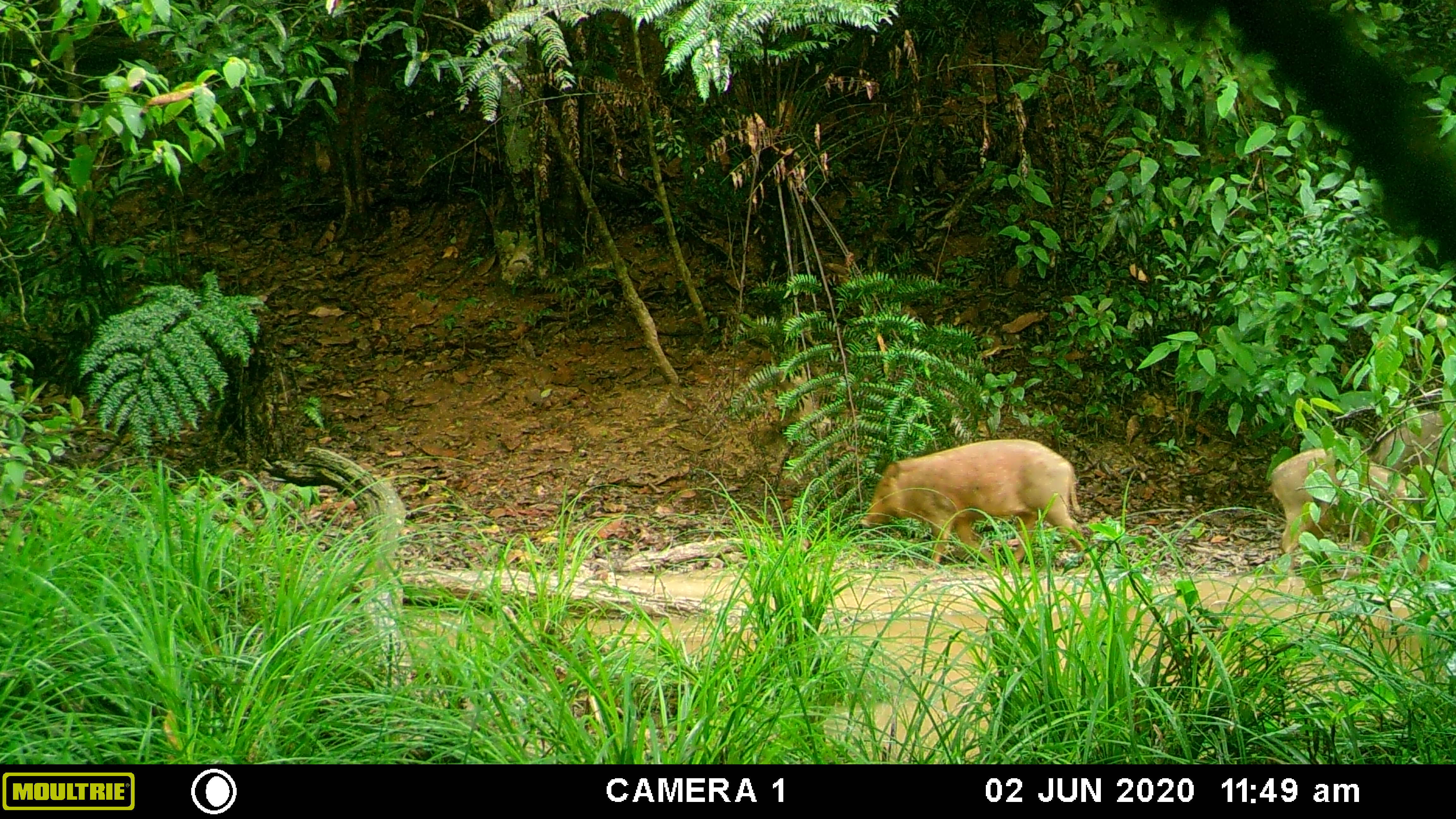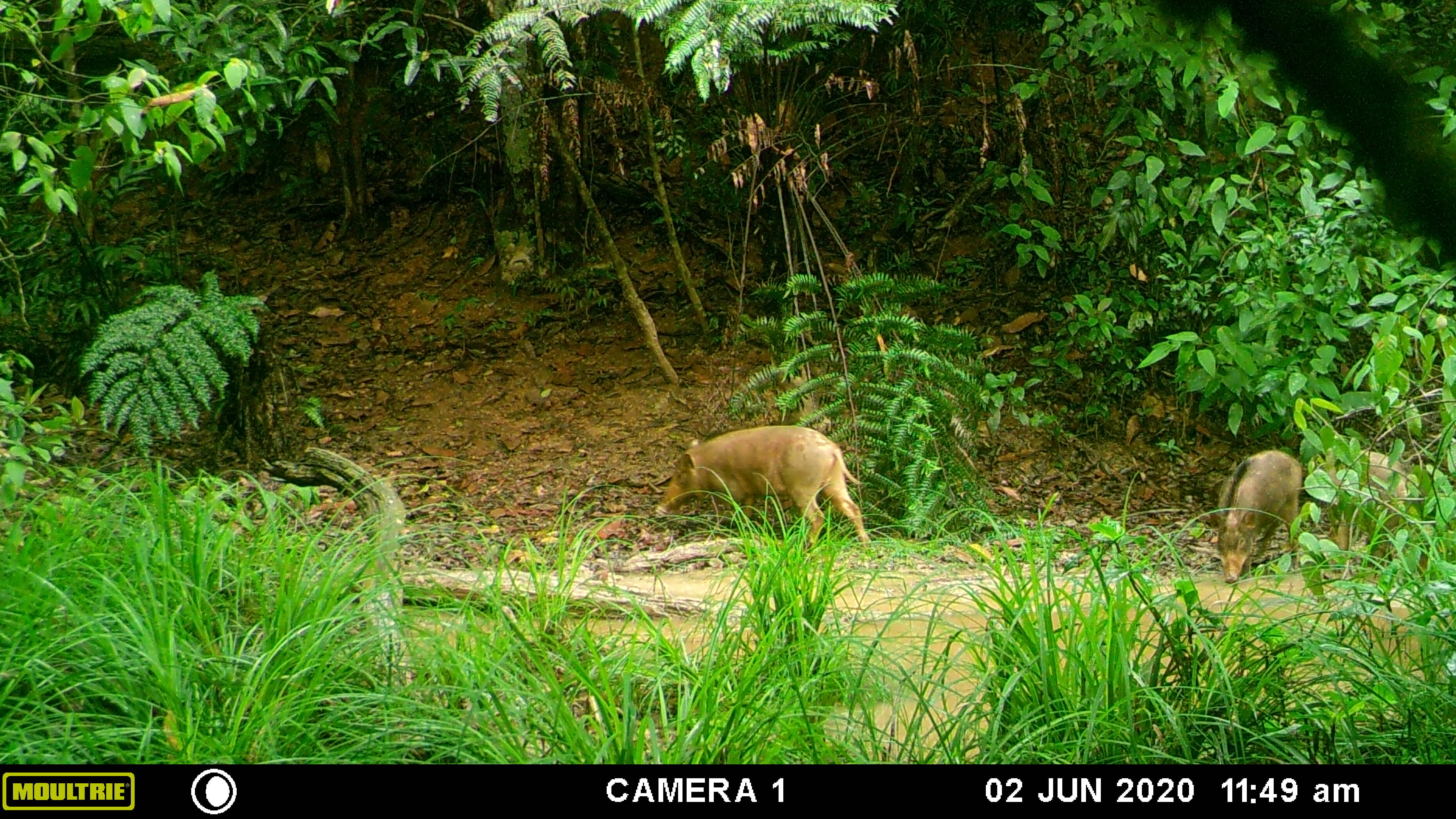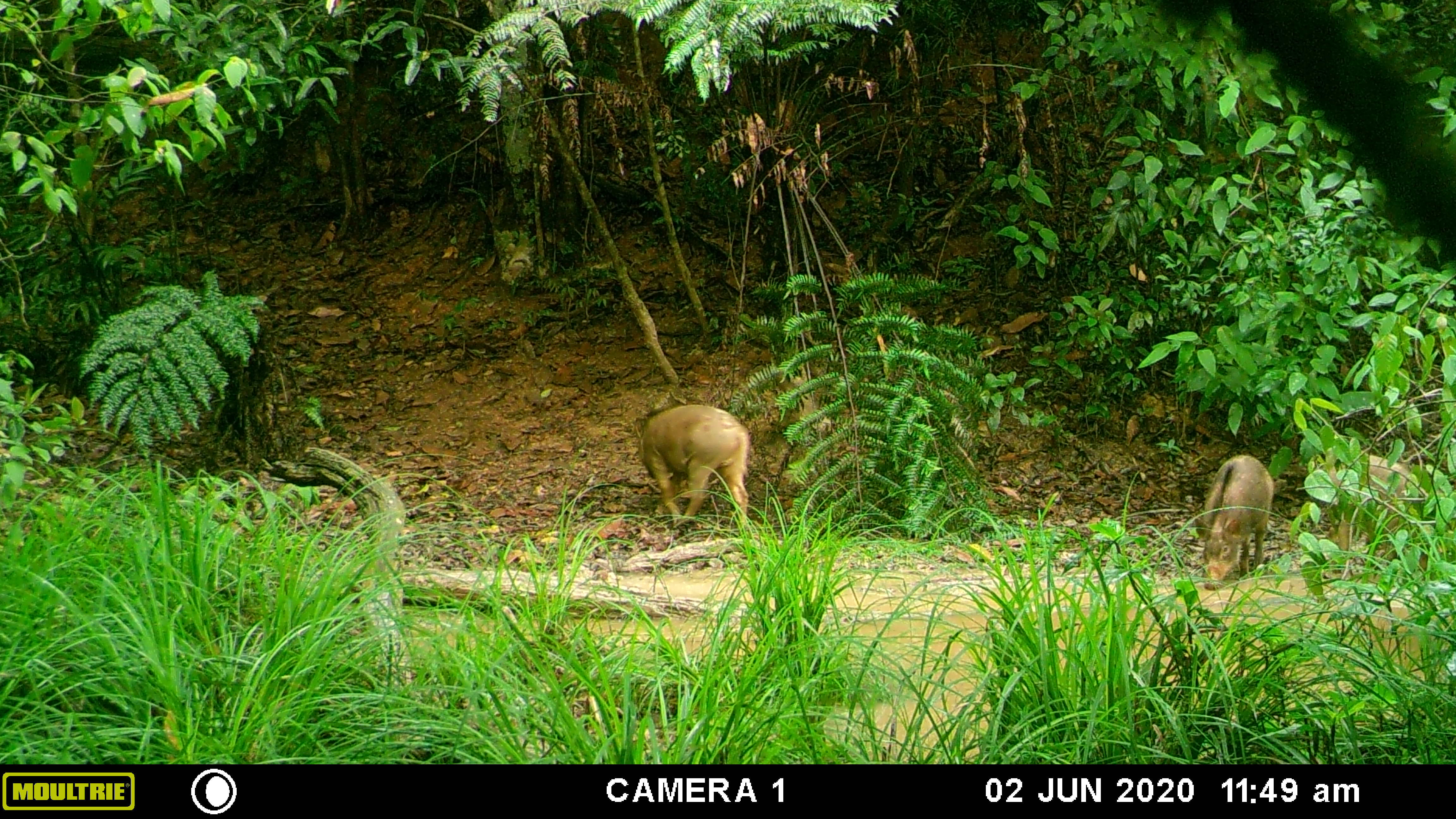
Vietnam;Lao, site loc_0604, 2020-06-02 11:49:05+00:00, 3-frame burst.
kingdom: Animalia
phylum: Chordata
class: Mammalia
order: Artiodactyla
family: Suidae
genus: Sus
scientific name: Sus scrofa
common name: eurasian wild pig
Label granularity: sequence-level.